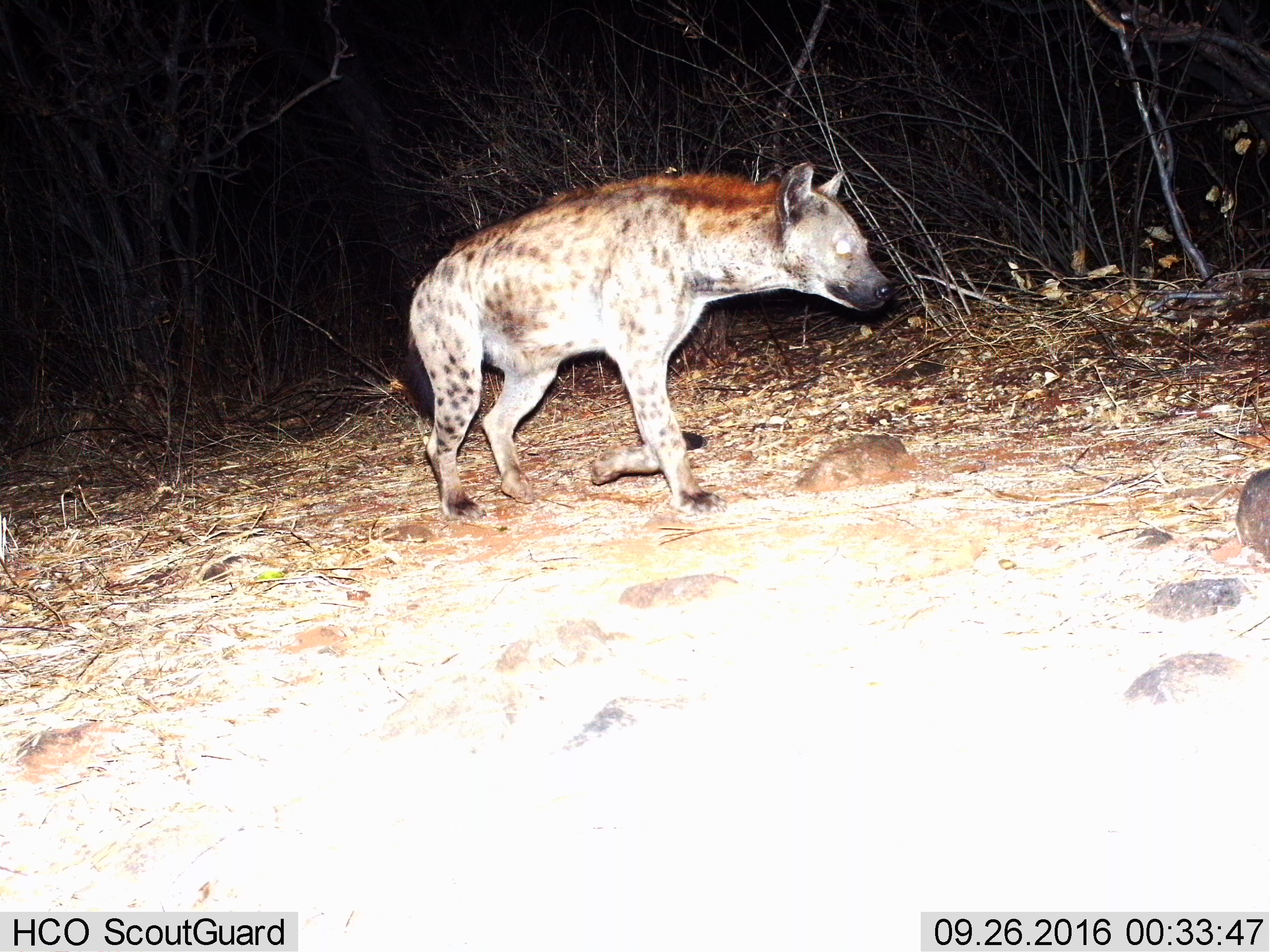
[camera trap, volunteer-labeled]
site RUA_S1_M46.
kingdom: Animalia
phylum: Chordata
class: Mammalia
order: Carnivora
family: Hyaenidae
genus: Crocuta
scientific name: Crocuta crocuta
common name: spotted hyena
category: hyenaspotted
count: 1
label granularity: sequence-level